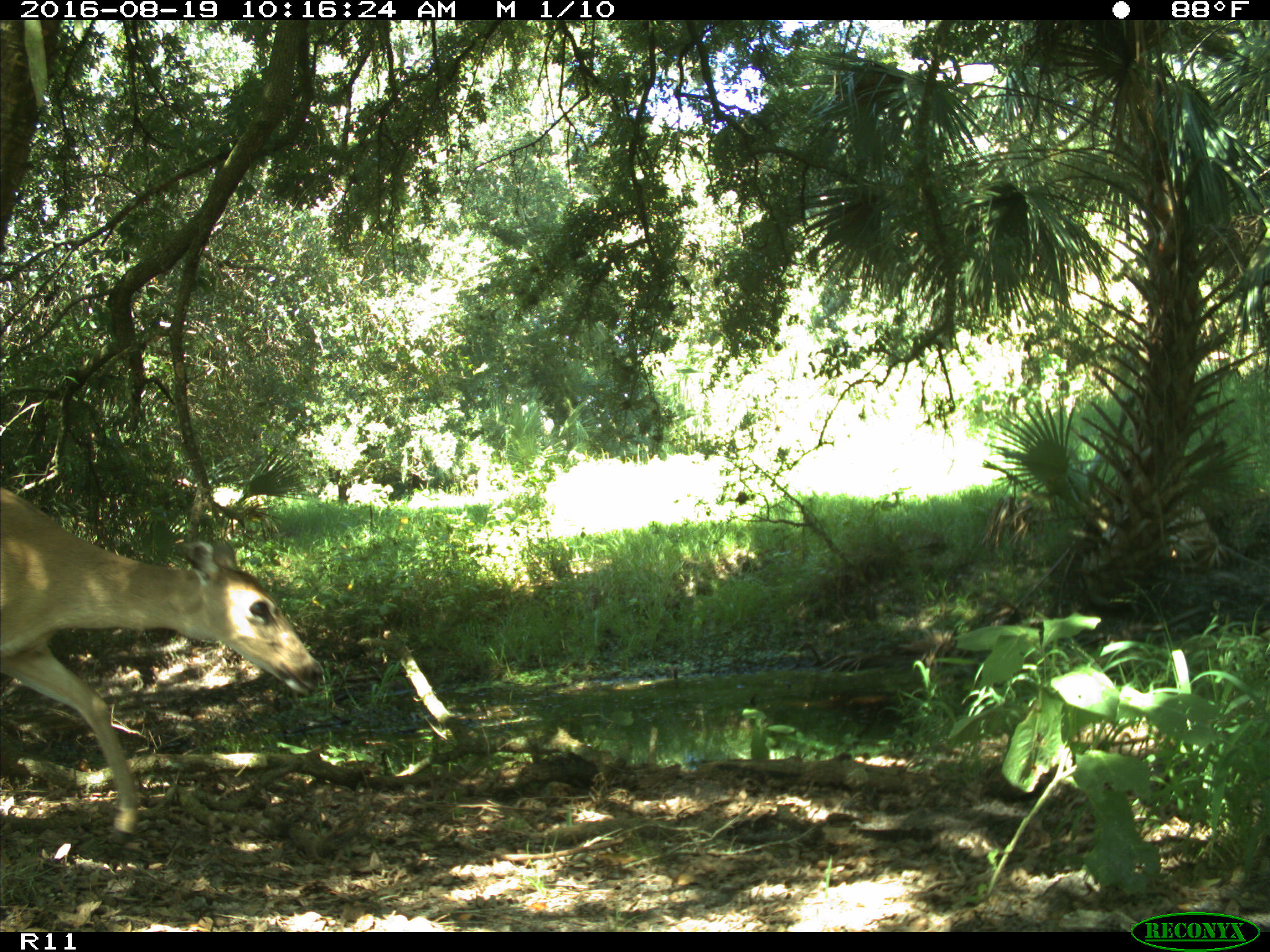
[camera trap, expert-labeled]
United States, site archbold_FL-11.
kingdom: Animalia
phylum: Chordata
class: Mammalia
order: Artiodactyla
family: Cervidae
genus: Odocoileus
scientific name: Odocoileus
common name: deer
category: unidentified deer